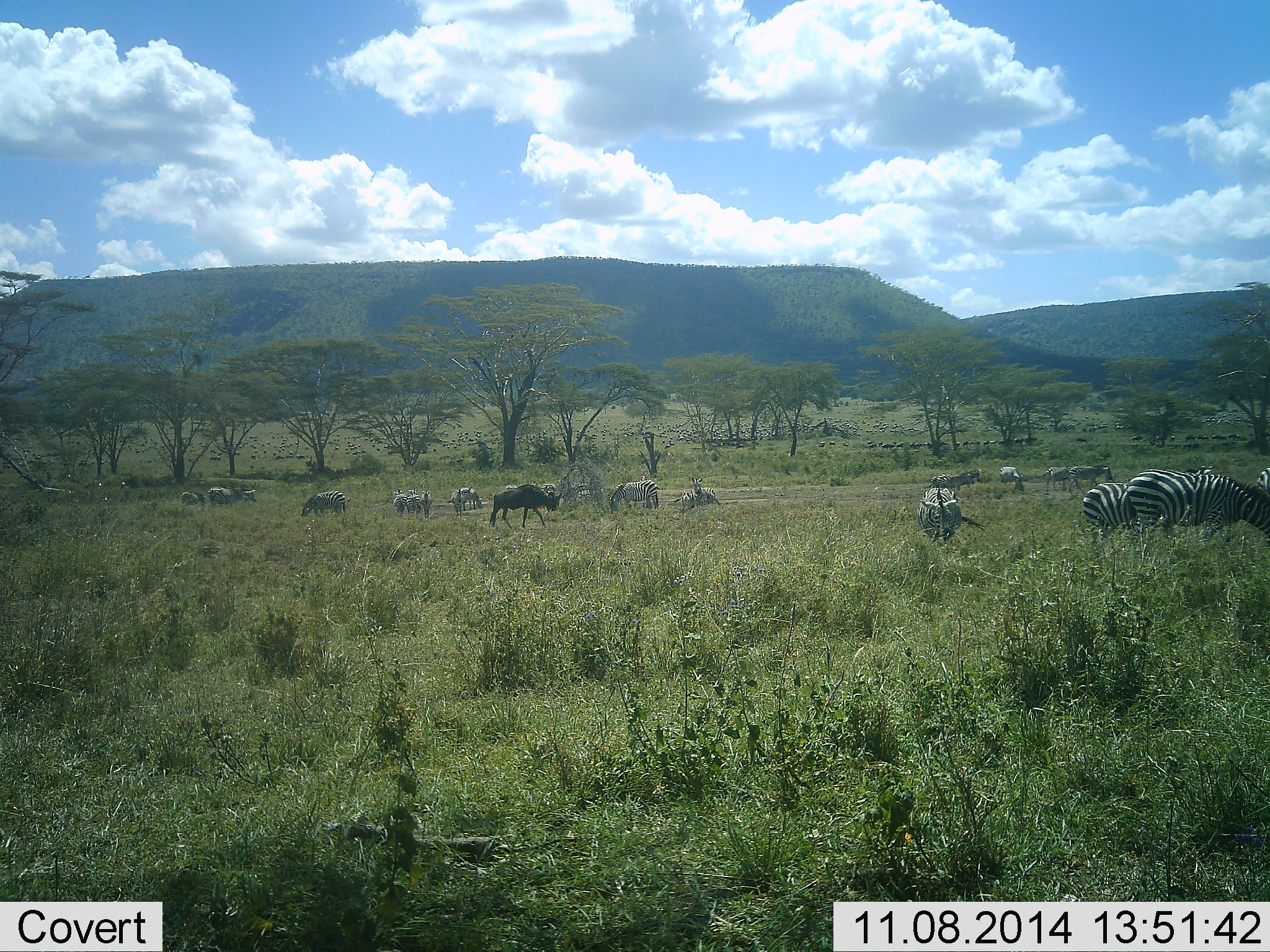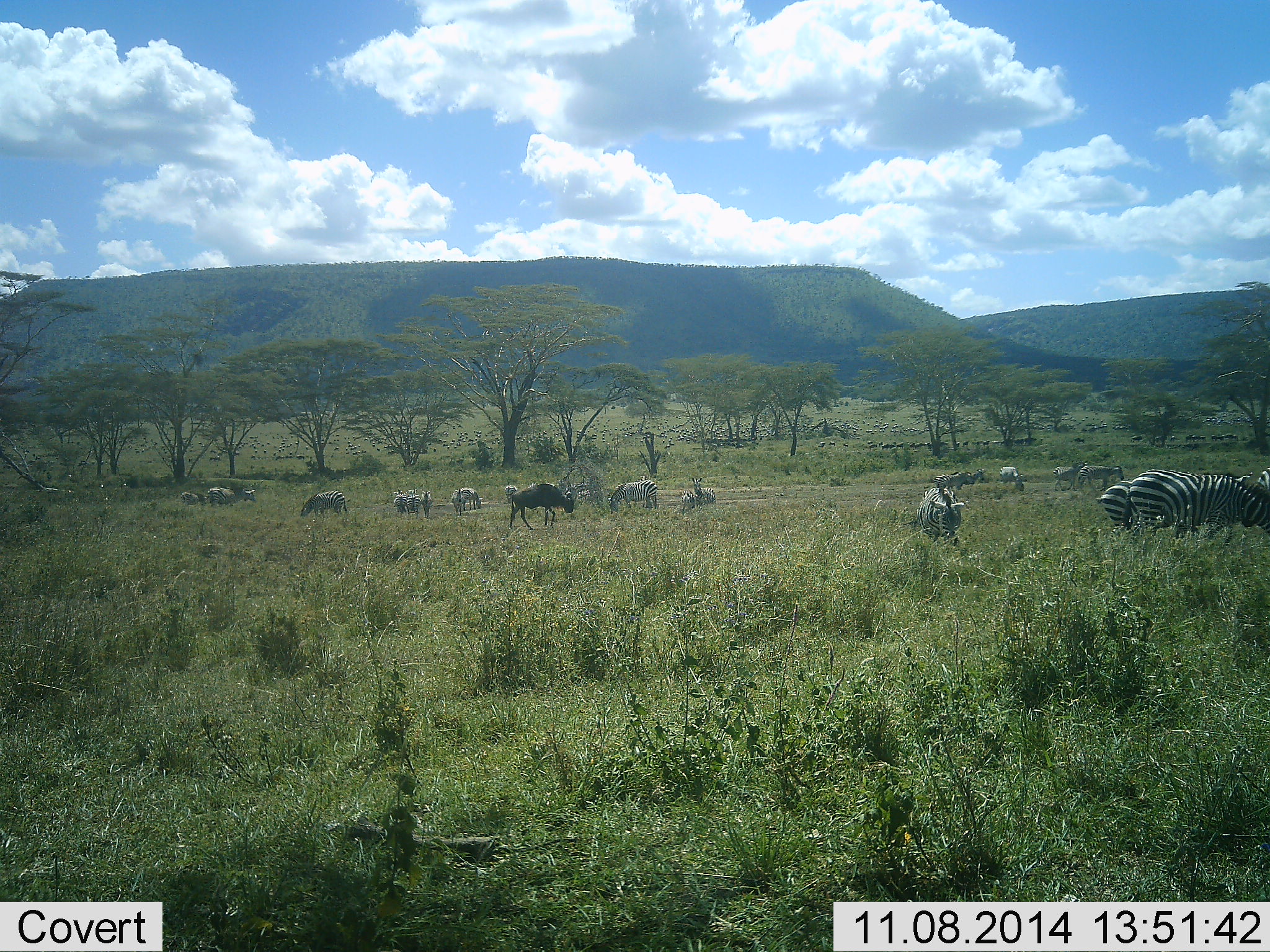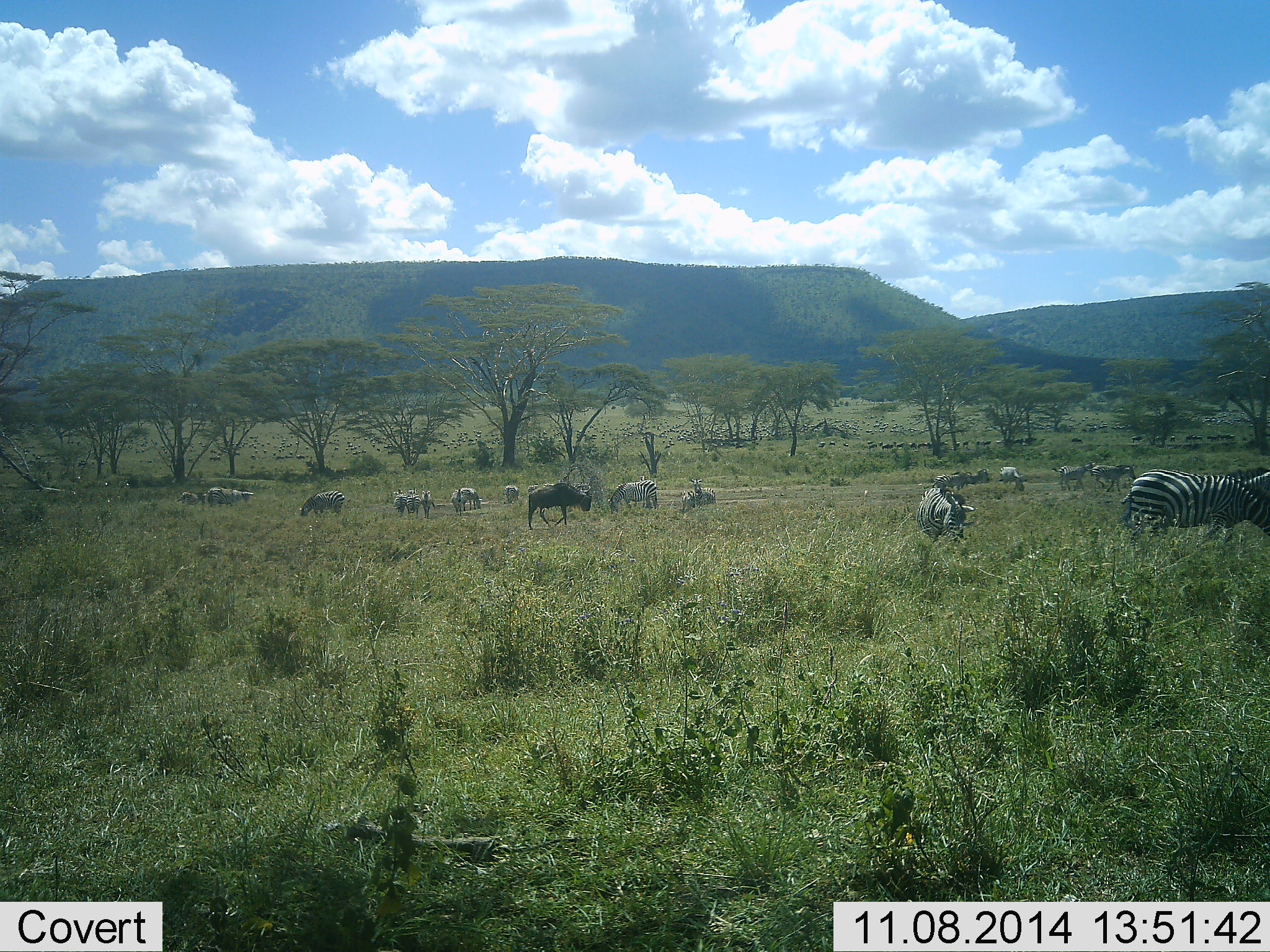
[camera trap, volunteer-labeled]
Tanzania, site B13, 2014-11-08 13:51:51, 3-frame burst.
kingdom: Animalia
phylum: Chordata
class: Mammalia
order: Artiodactyla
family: Bovidae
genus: Connochaetes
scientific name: Connochaetes taurinus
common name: blue wildebeest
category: wildebeest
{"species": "wildebeest (blue wildebeest) (Connochaetes taurinus)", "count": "1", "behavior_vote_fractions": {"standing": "27%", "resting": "0%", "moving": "73%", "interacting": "0%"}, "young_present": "0%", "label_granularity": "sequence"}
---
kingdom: Animalia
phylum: Chordata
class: Mammalia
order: Perissodactyla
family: Equidae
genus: Equus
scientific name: Equus quagga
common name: plains zebra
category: zebra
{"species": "zebra (plains zebra) (Equus quagga)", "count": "11-50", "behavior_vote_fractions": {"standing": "50%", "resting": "8%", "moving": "50%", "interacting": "0%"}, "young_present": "8%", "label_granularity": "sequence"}